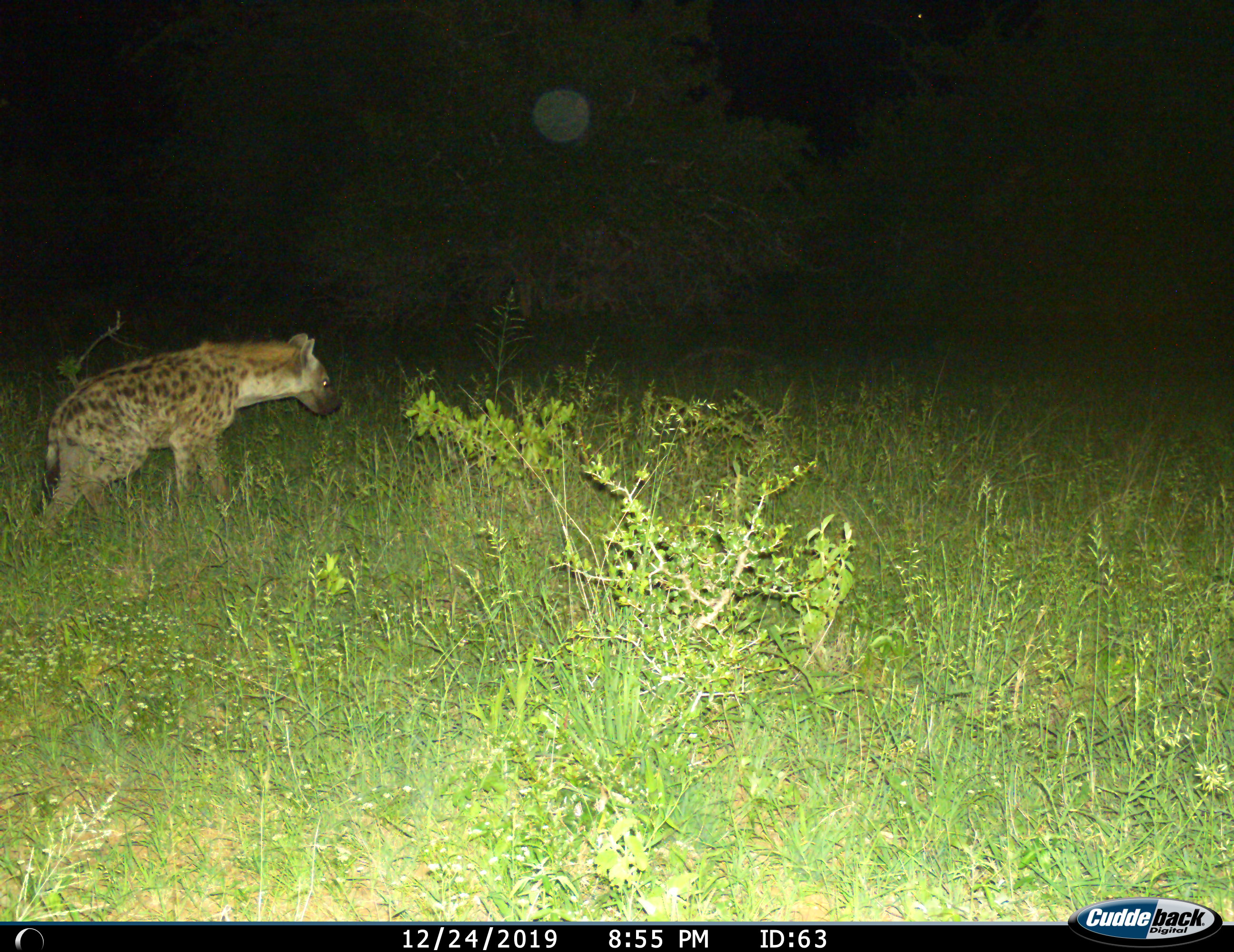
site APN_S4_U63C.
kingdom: Animalia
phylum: Chordata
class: Mammalia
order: Carnivora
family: Hyaenidae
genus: Crocuta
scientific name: Crocuta crocuta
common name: spotted hyena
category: hyenaspotted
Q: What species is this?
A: Hyenaspotted (spotted hyena) (Crocuta crocuta).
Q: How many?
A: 1.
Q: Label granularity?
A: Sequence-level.